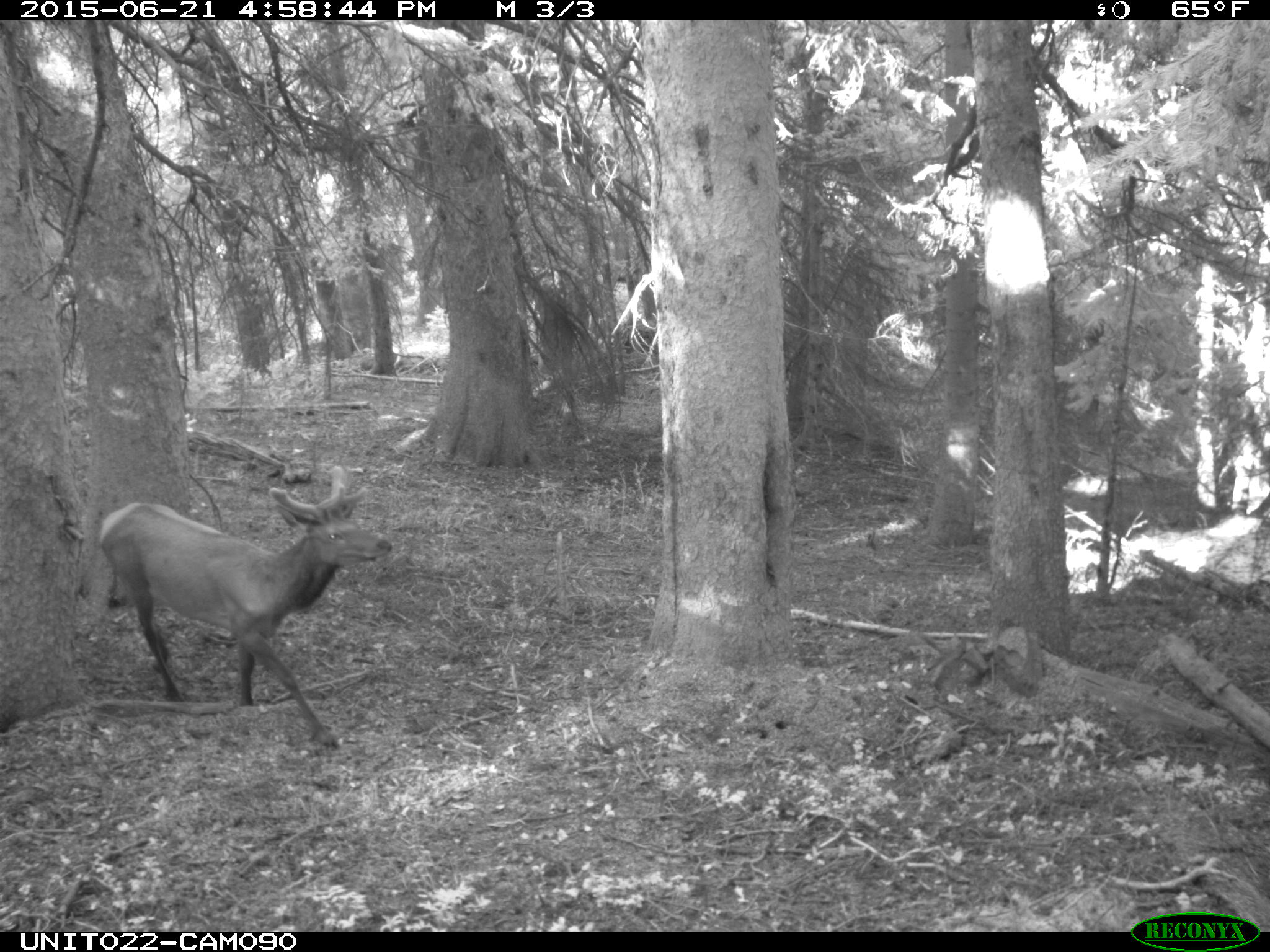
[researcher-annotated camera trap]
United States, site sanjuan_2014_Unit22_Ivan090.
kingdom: Animalia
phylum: Chordata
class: Mammalia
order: Artiodactyla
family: Cervidae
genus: Cervus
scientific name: Cervus elaphus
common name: red deer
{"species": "Cervus elaphus (red deer)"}